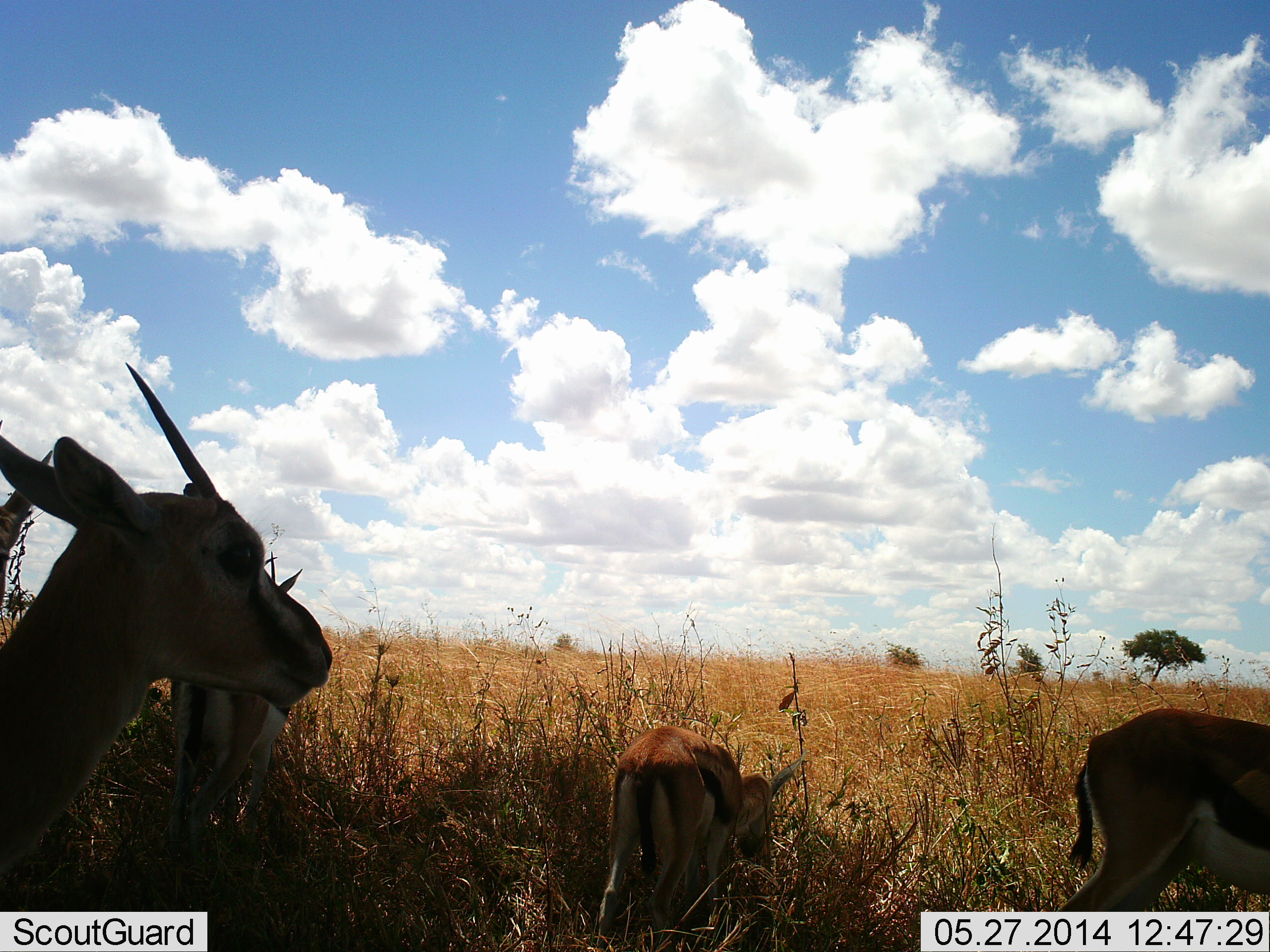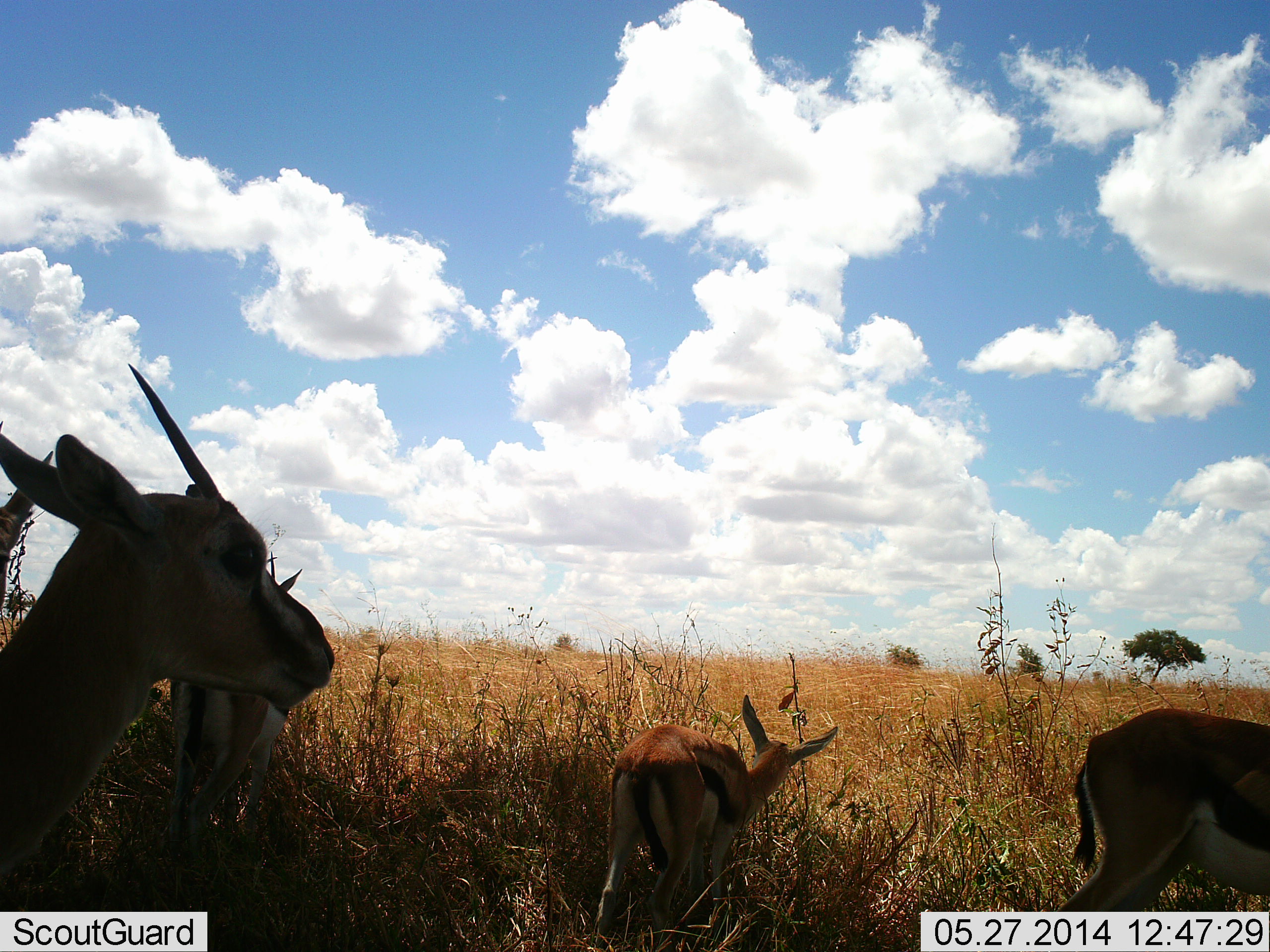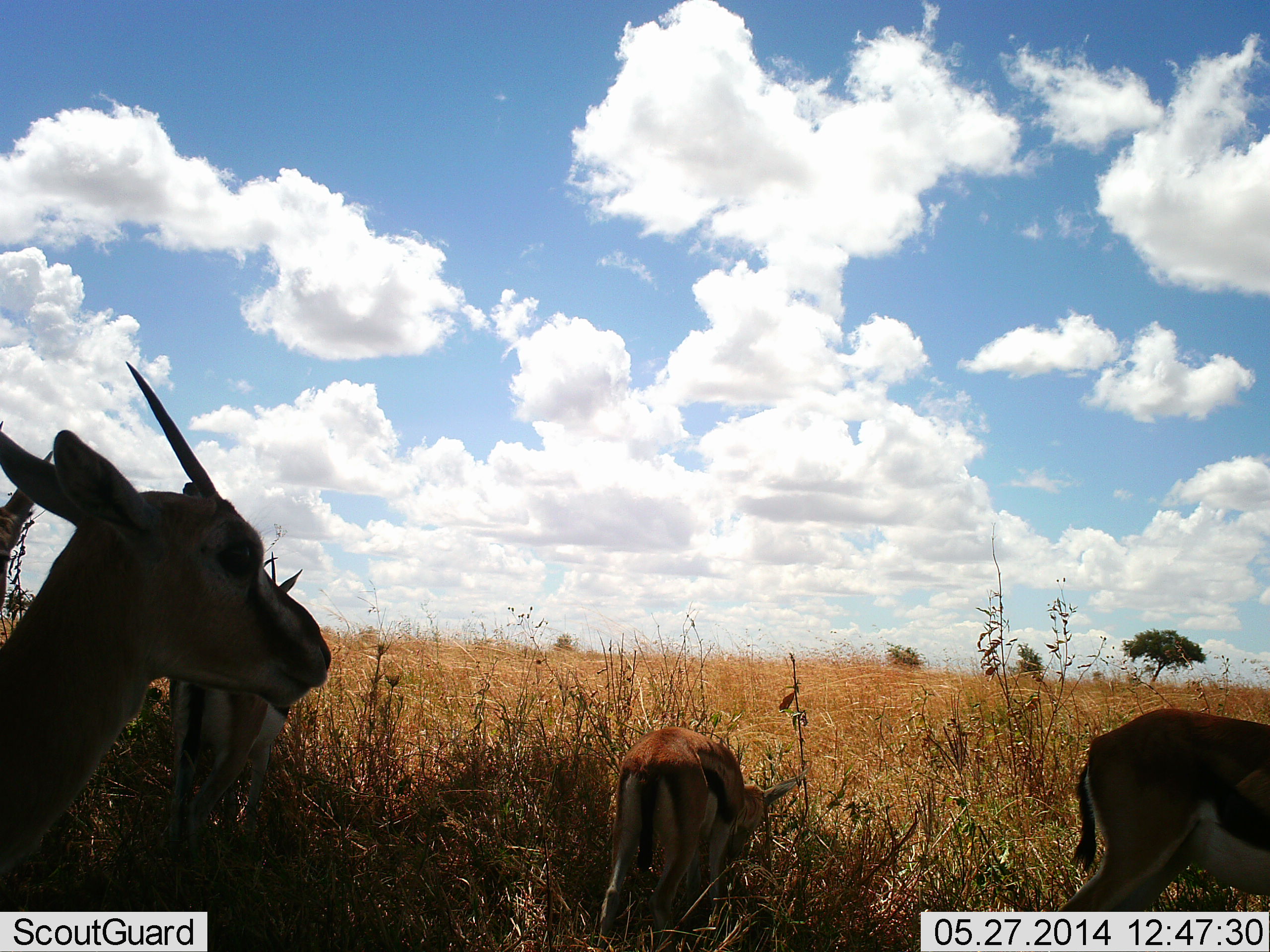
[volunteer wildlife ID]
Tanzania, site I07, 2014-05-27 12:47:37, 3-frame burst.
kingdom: Animalia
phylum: Chordata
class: Mammalia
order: Artiodactyla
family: Bovidae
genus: Eudorcas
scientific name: Eudorcas thomsonii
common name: thomson's gazelle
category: gazellethomsons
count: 4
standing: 90%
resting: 10%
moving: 10%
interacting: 0%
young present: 20%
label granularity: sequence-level